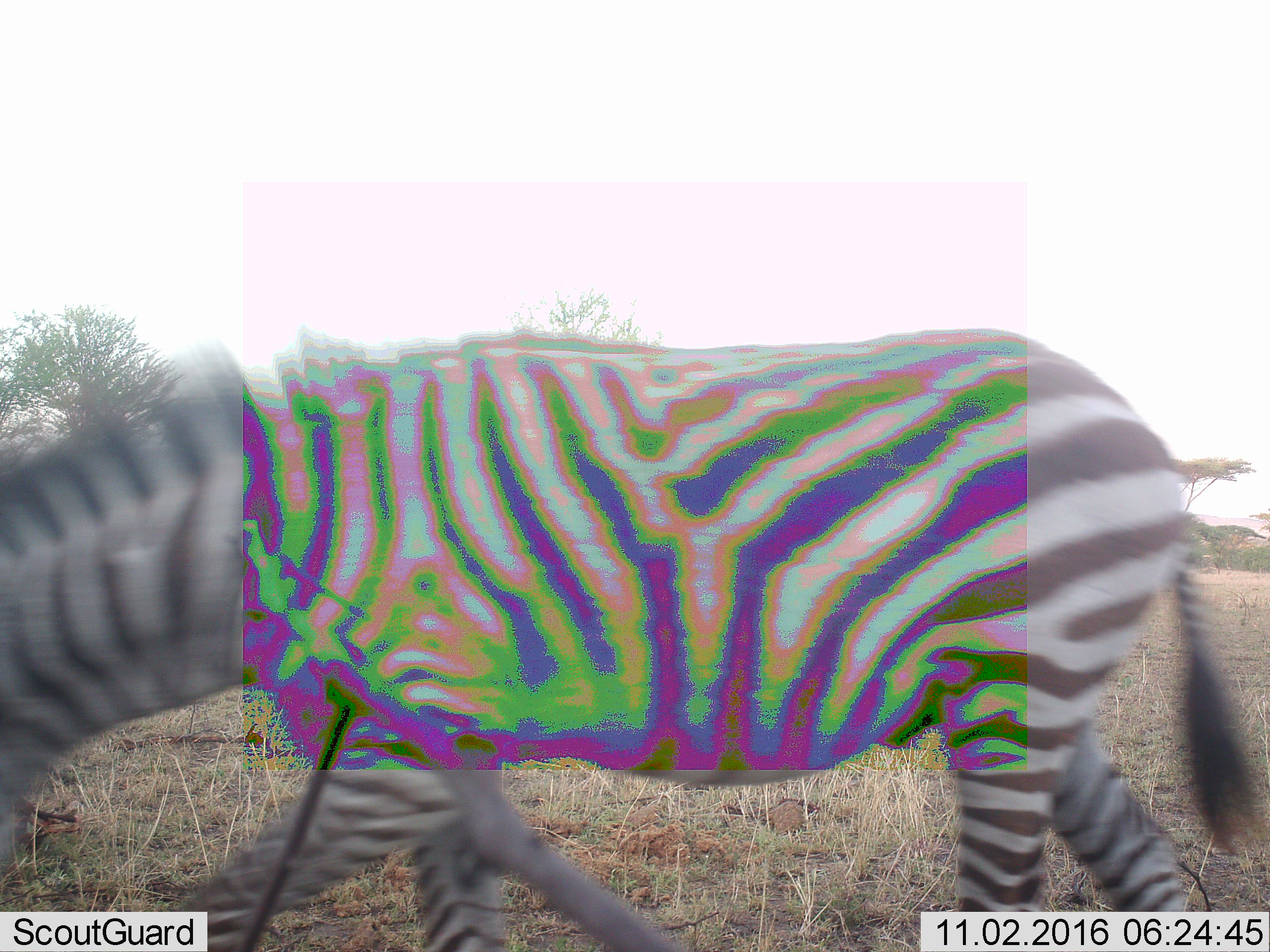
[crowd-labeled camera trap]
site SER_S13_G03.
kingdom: Animalia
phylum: Chordata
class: Mammalia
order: Perissodactyla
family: Equidae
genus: Equus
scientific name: Equus quagga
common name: plains zebra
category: zebraplains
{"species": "zebraplains (plains zebra) (Equus quagga)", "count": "1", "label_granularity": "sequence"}